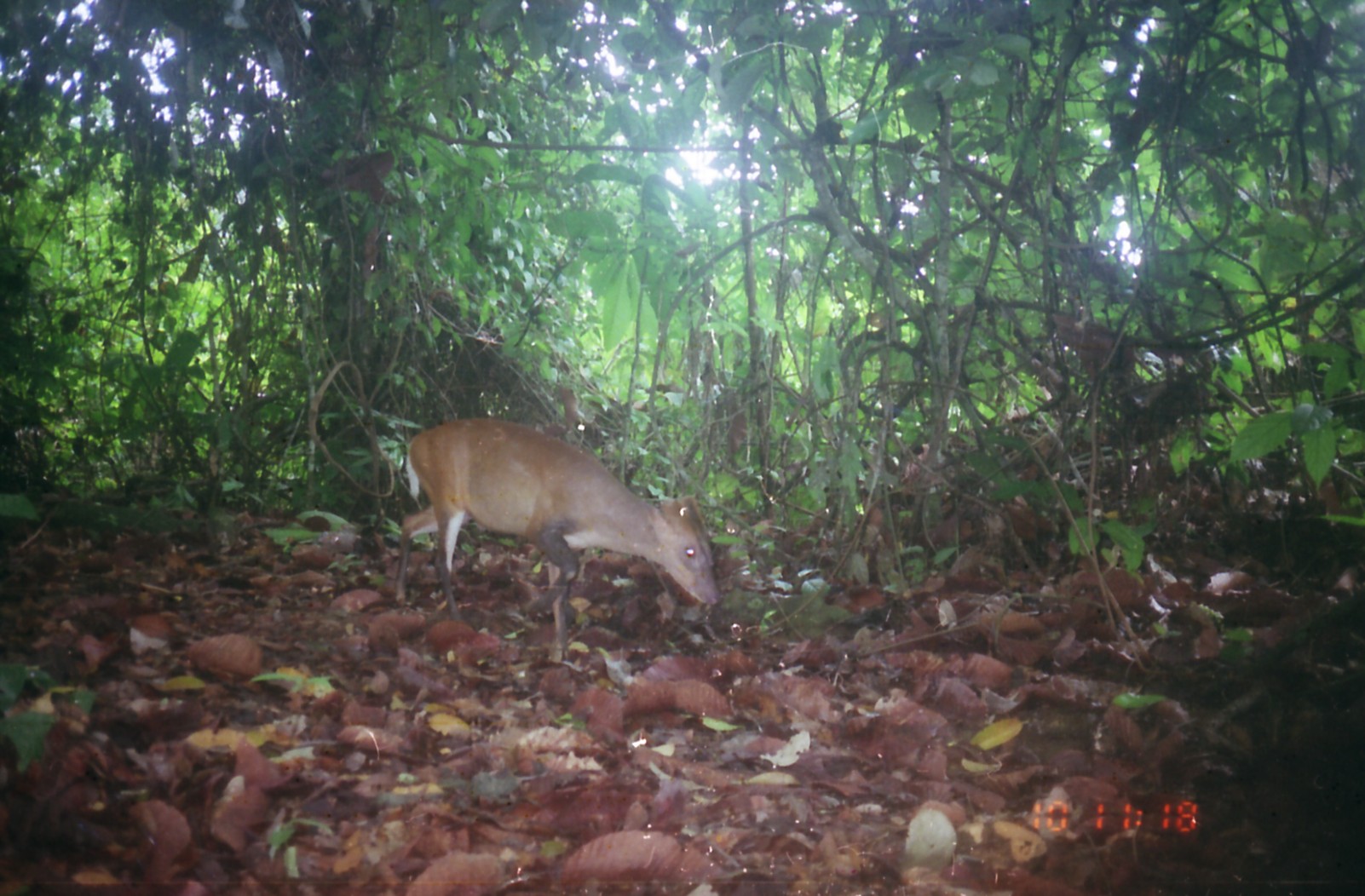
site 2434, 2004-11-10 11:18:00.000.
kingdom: Animalia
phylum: Chordata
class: Mammalia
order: Artiodactyla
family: Cervidae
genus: Muntiacus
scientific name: Muntiacus muntjak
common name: southern red muntjac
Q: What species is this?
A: Muntiacus muntjak (southern red muntjac).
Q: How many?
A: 1.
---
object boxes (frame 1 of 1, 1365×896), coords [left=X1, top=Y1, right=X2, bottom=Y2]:
muntiacus muntjak: [left=393, top=417, right=724, bottom=667]